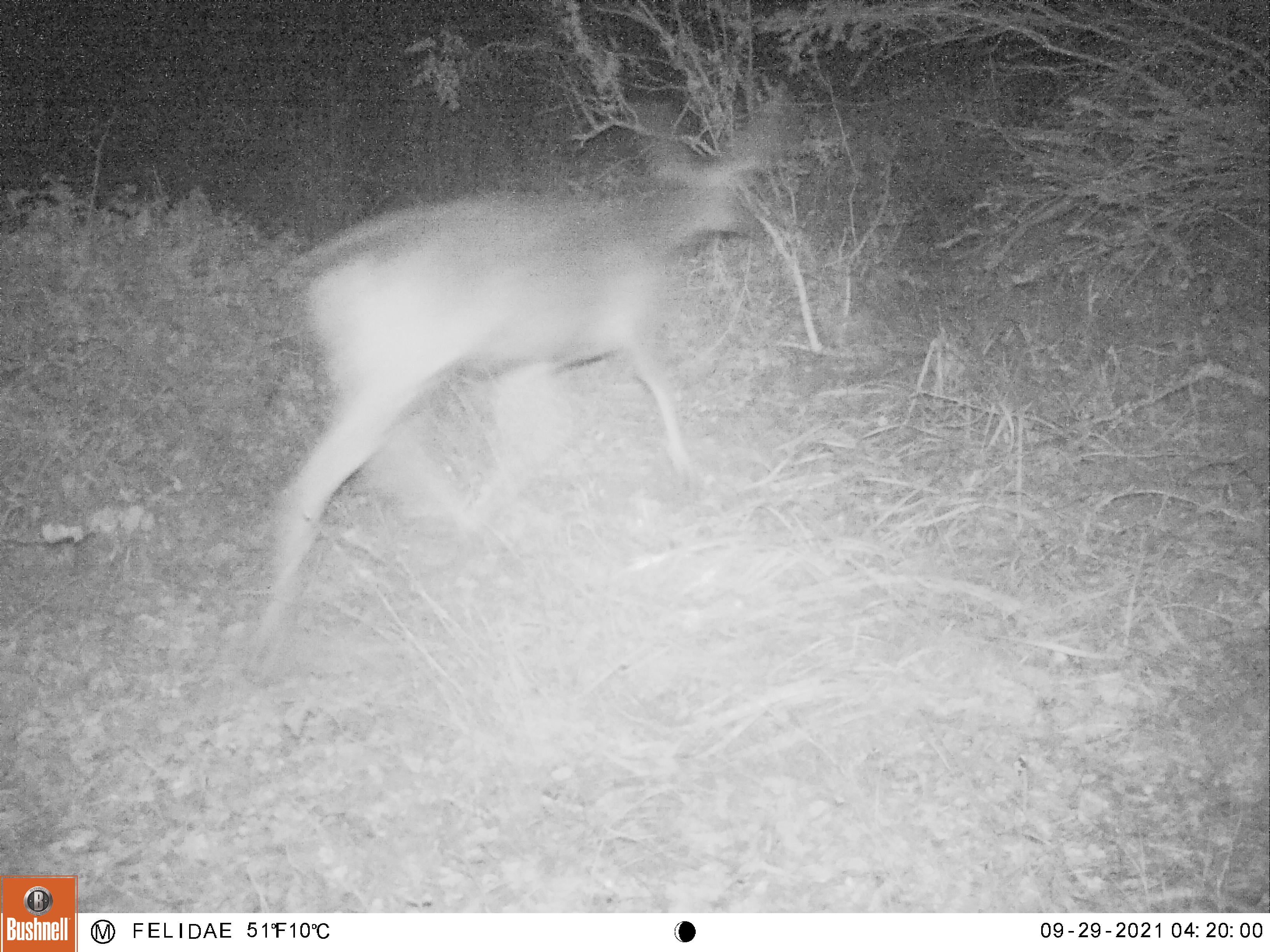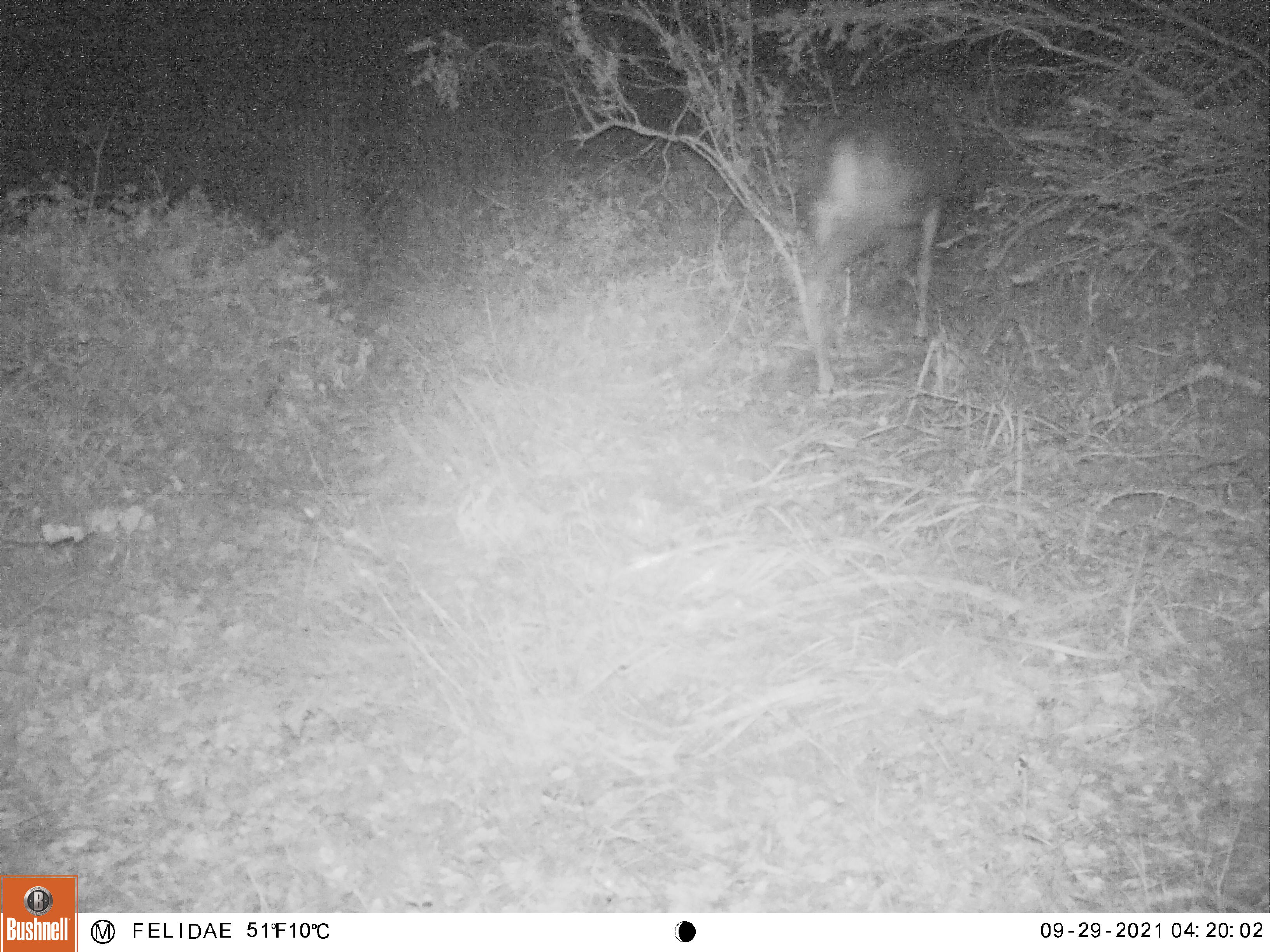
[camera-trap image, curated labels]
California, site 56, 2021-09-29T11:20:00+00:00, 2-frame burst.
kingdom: Animalia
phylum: Chordata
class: Mammalia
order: Artiodactyla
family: Cervidae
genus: Odocoileus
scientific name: Odocoileus hemionus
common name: mule deer